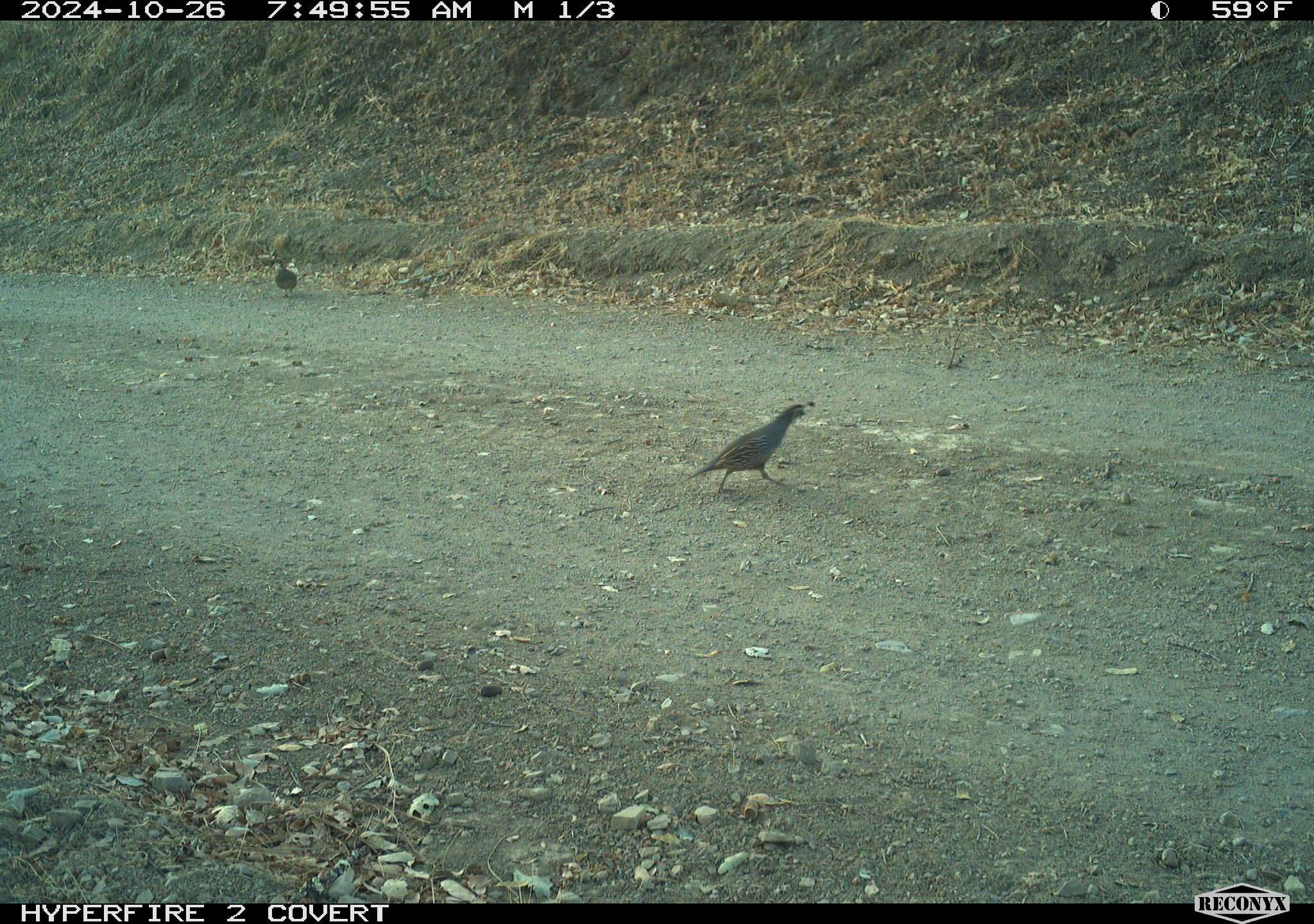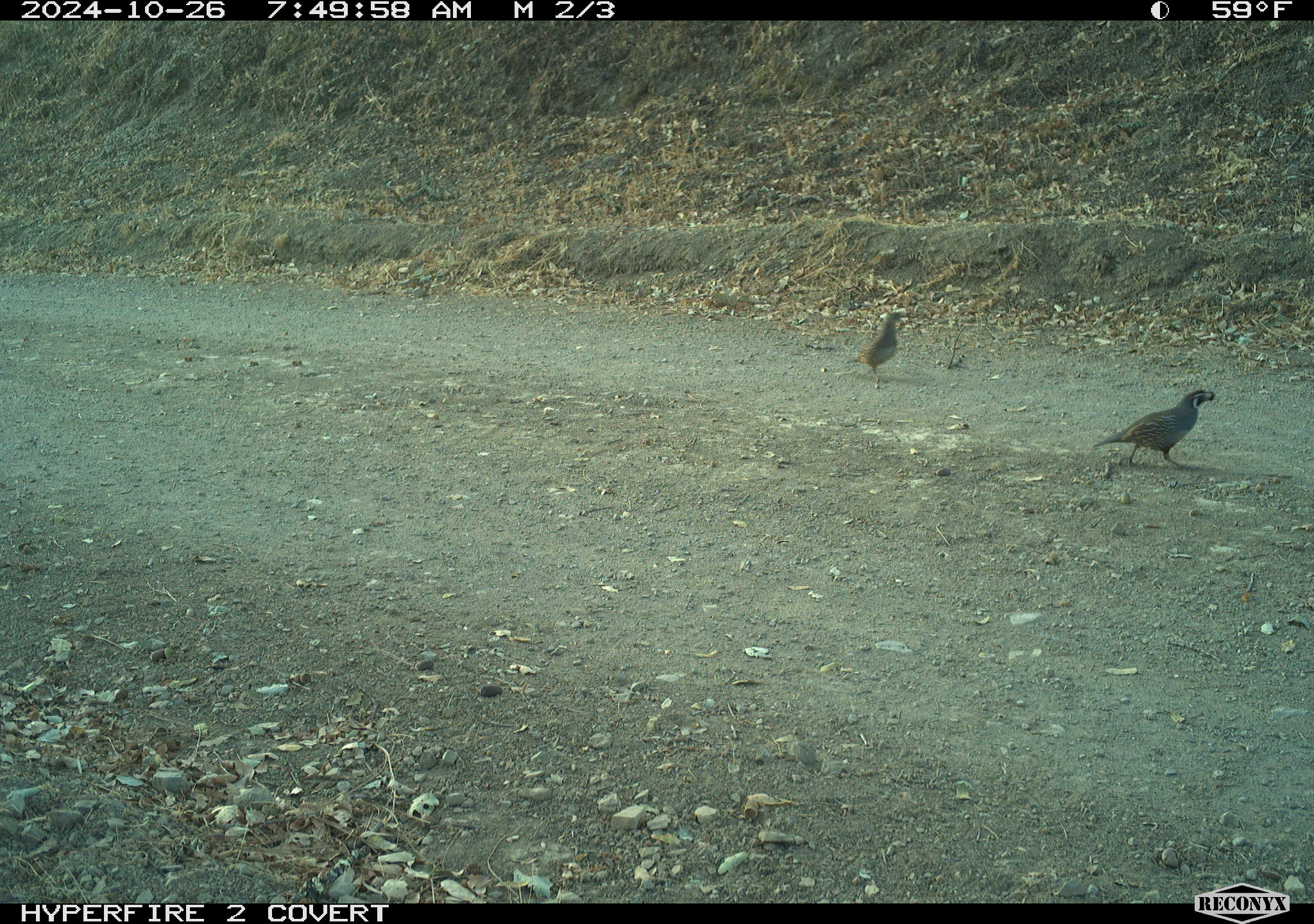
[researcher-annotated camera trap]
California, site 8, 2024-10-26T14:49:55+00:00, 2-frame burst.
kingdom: Animalia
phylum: Chordata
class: Aves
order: Galliformes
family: Odontophoridae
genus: Callipepla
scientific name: Callipepla californica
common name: california quail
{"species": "california quail (Callipepla californica)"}